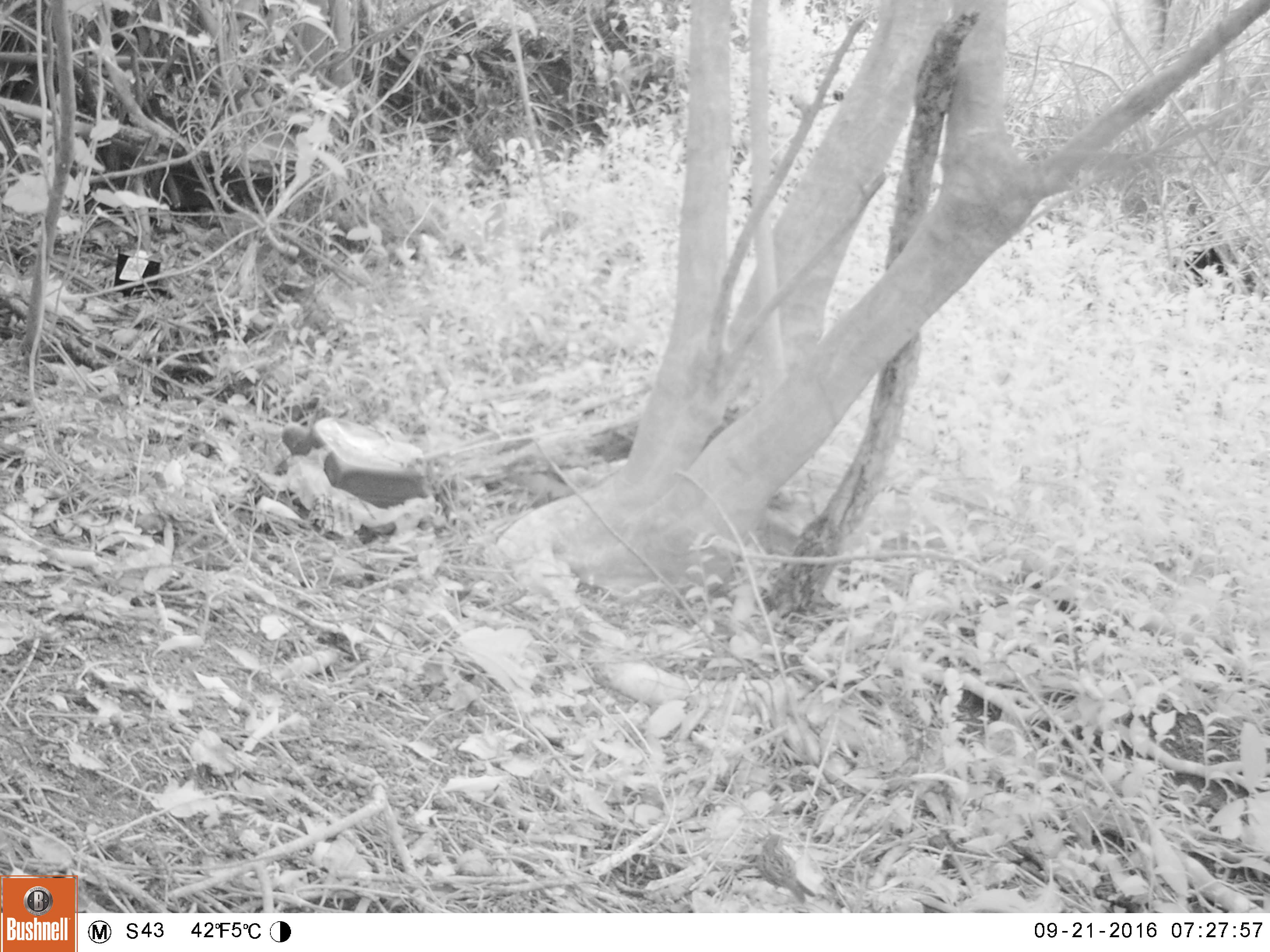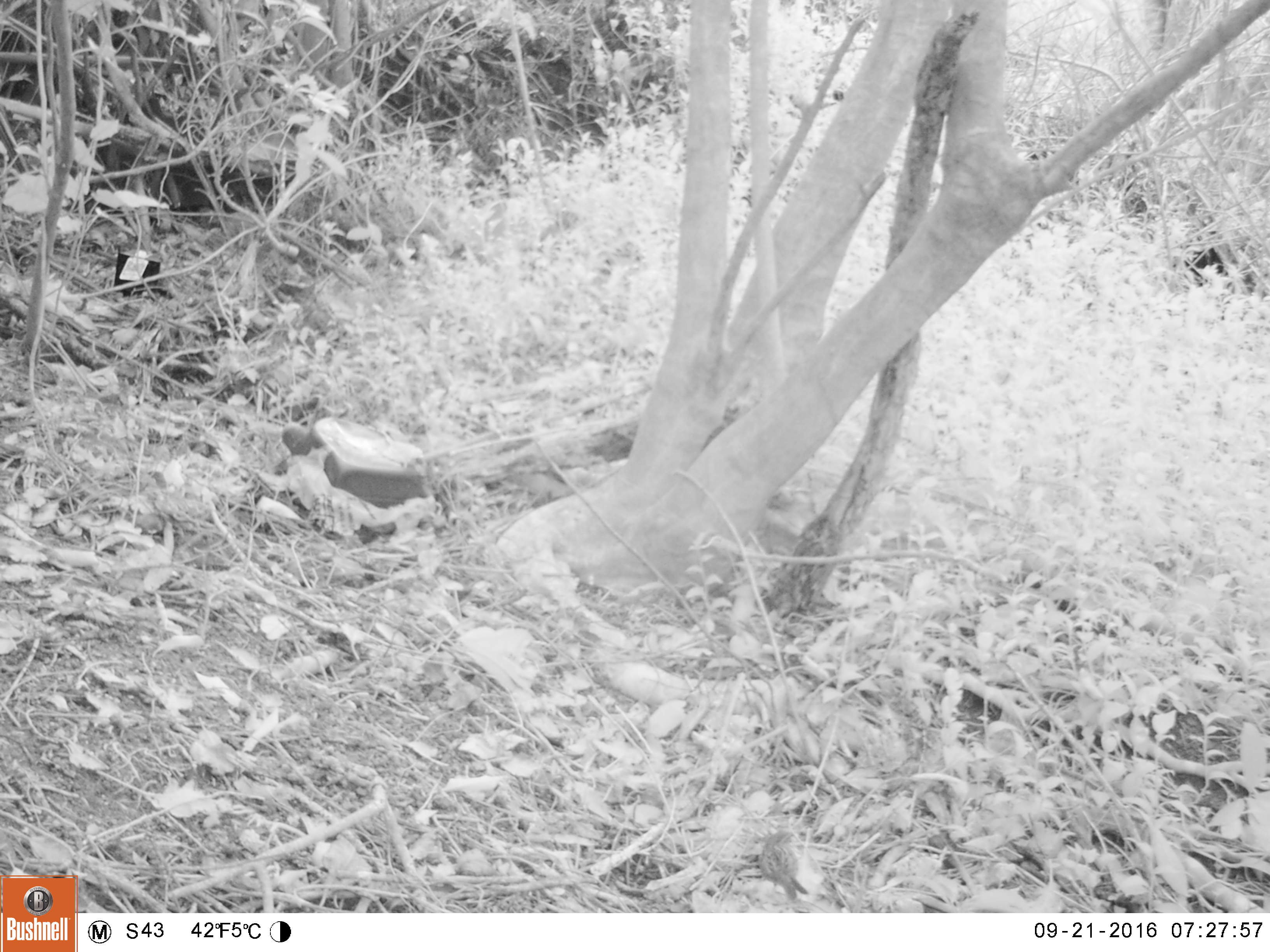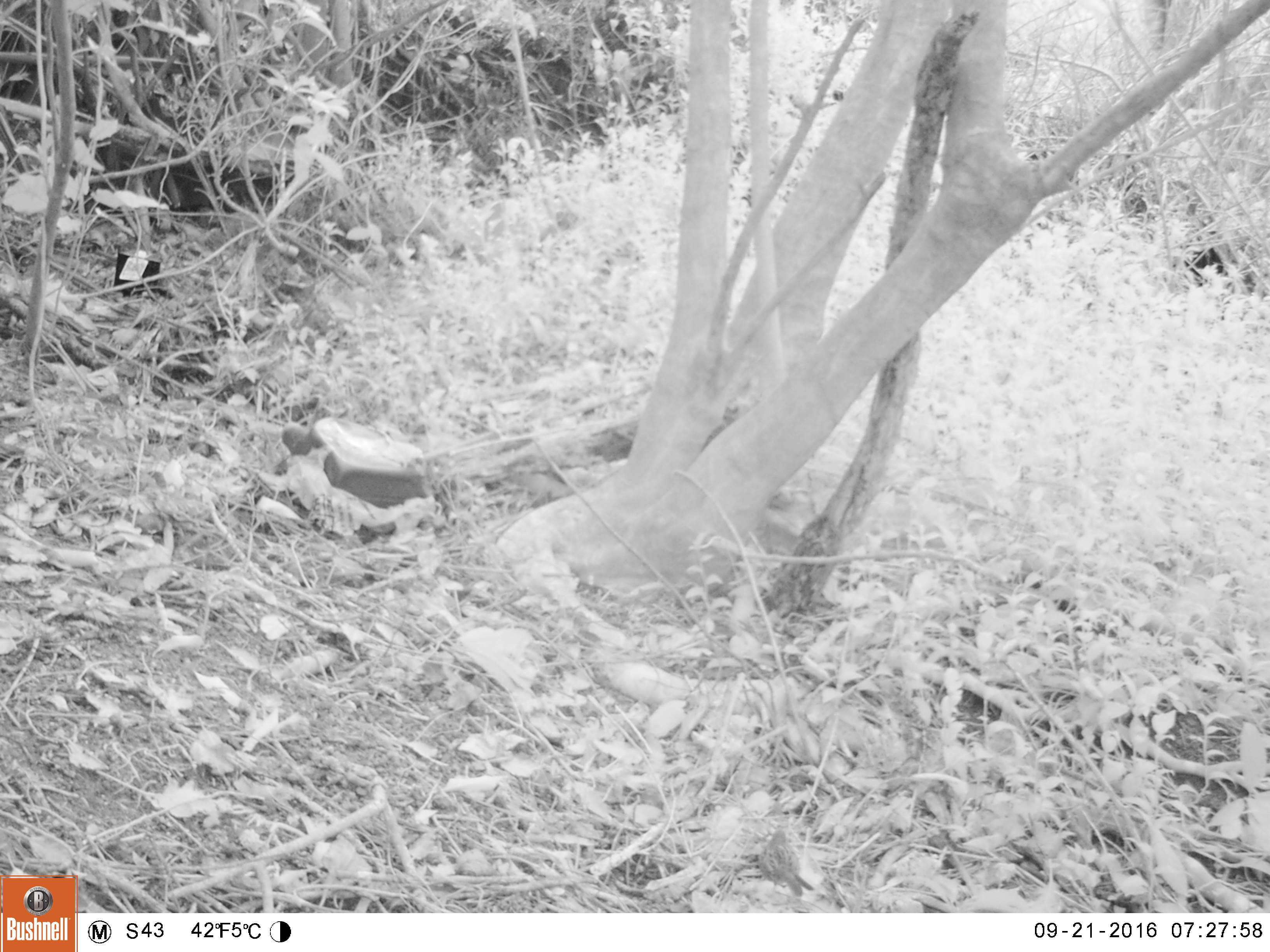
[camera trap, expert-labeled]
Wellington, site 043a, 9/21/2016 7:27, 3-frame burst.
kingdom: Animalia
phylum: Chordata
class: Aves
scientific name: Aves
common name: bird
Bird (Aves).